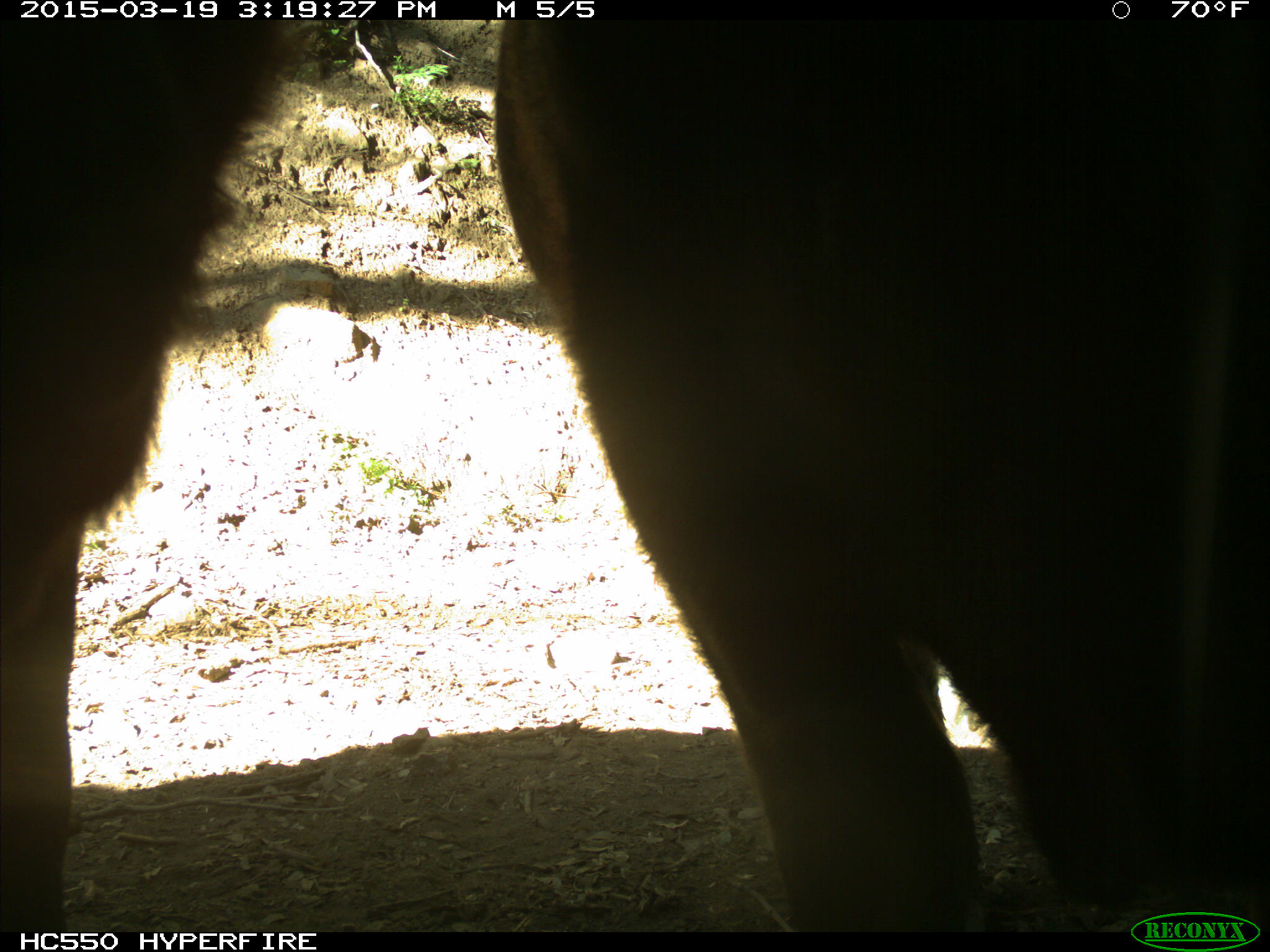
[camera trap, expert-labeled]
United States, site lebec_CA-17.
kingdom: Animalia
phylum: Chordata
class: Mammalia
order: Artiodactyla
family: Bovidae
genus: Bos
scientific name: Bos taurus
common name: domestic cow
Bos taurus (domestic cow).